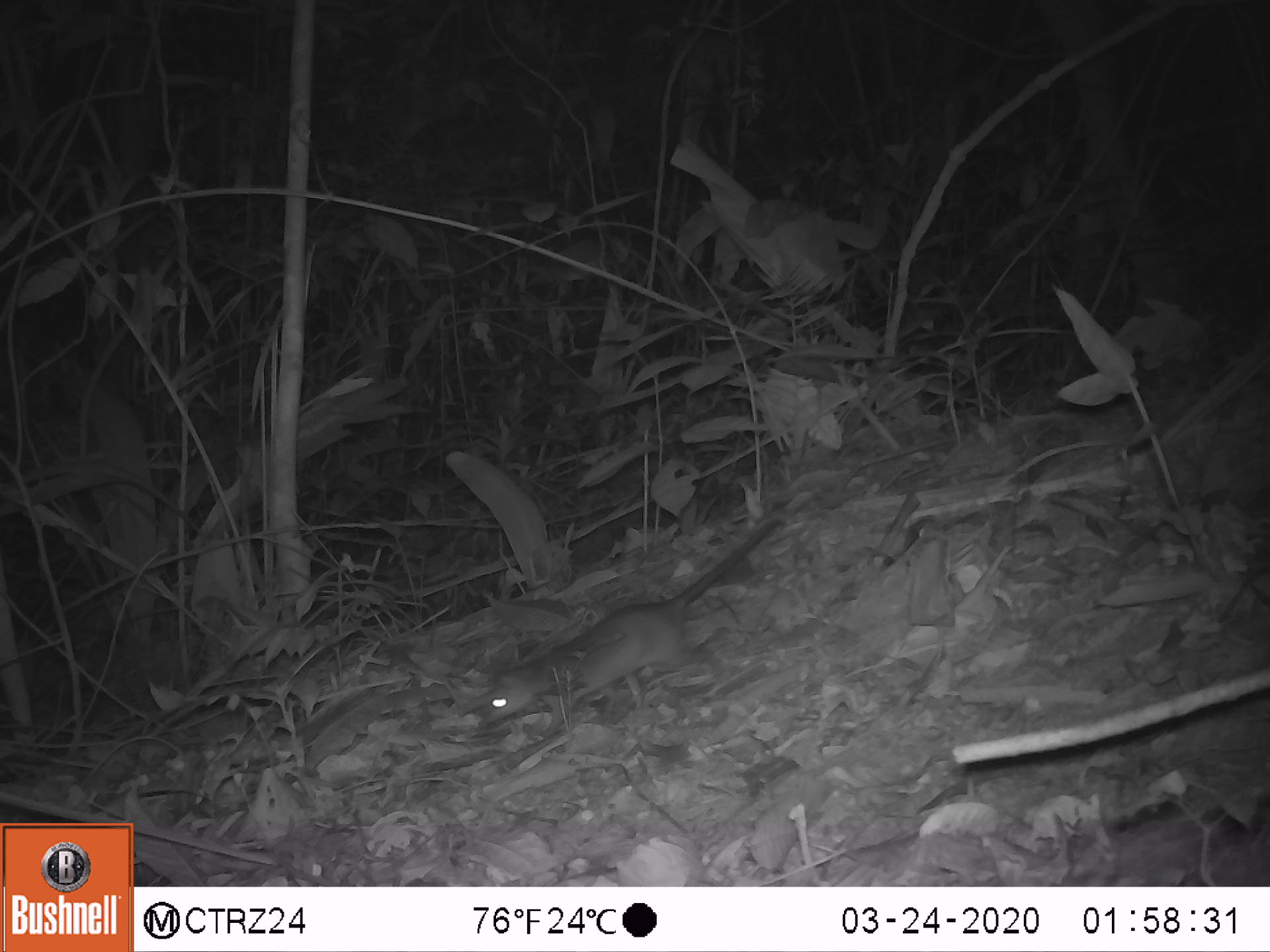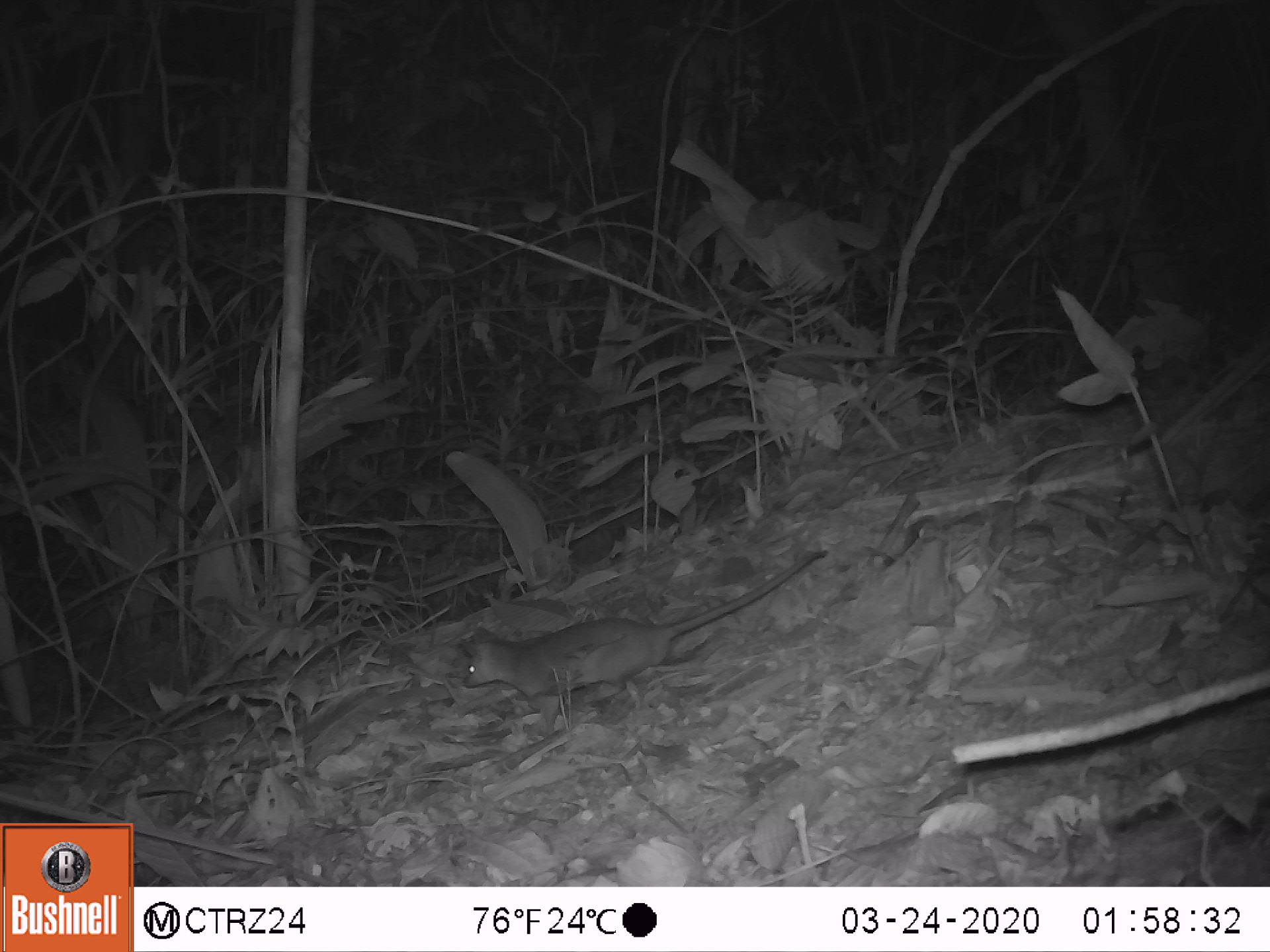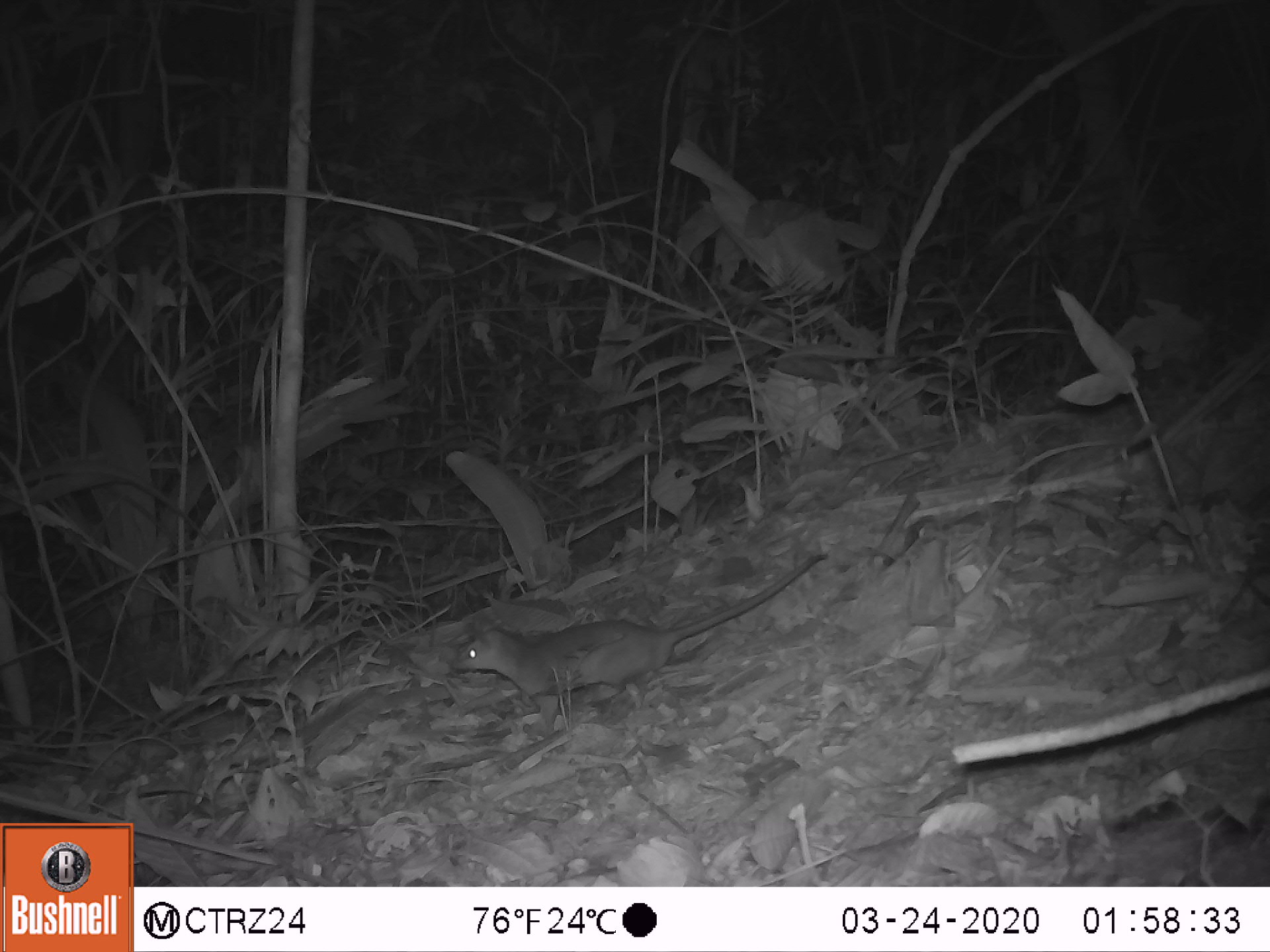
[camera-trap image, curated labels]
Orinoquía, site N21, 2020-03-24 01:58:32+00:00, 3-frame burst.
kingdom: Animalia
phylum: Chordata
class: Mammalia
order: Rodentia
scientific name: Rodentia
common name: rodent